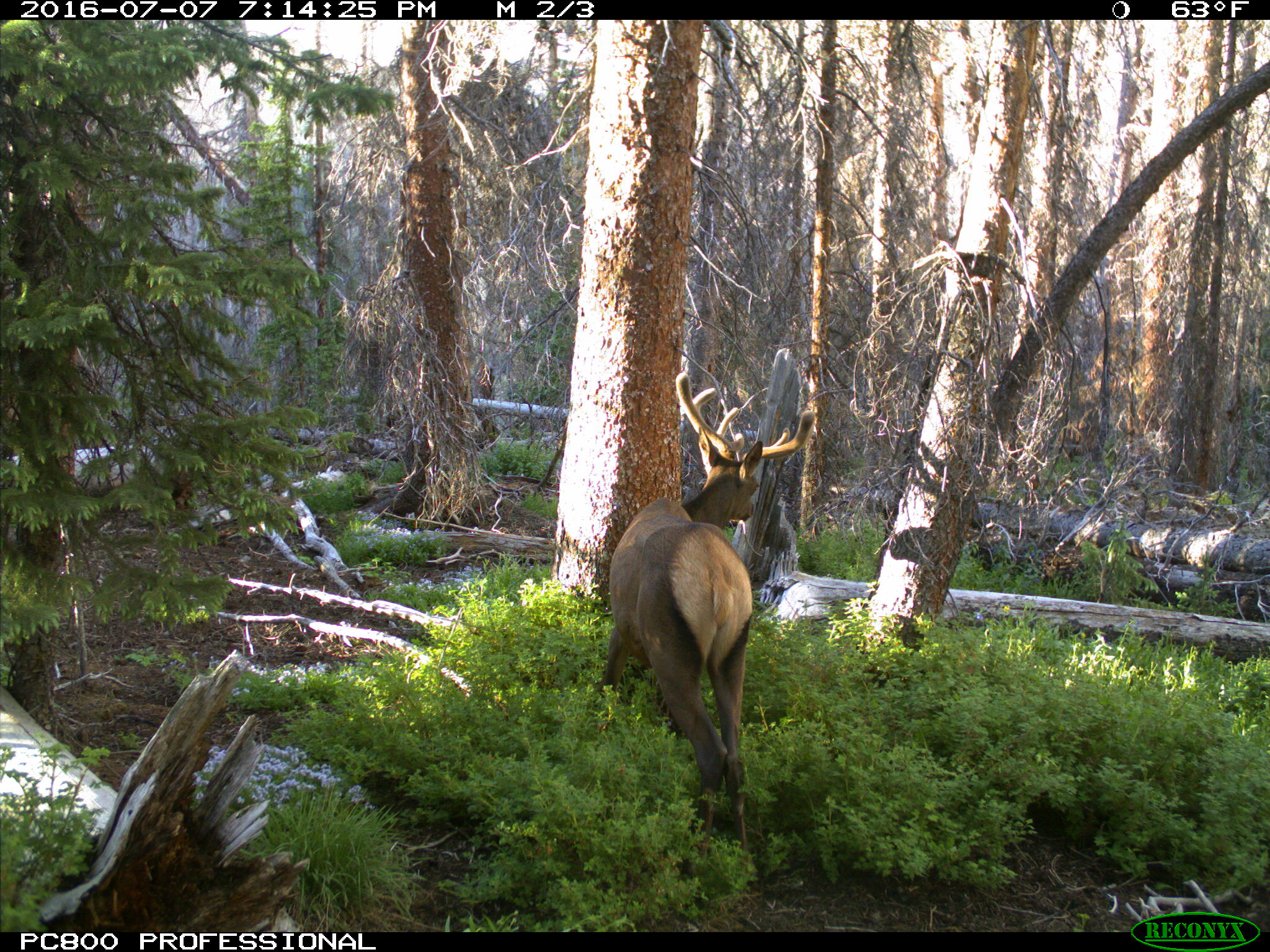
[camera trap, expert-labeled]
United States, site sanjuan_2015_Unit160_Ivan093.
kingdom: Animalia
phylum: Chordata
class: Mammalia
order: Artiodactyla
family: Cervidae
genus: Cervus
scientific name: Cervus elaphus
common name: red deer